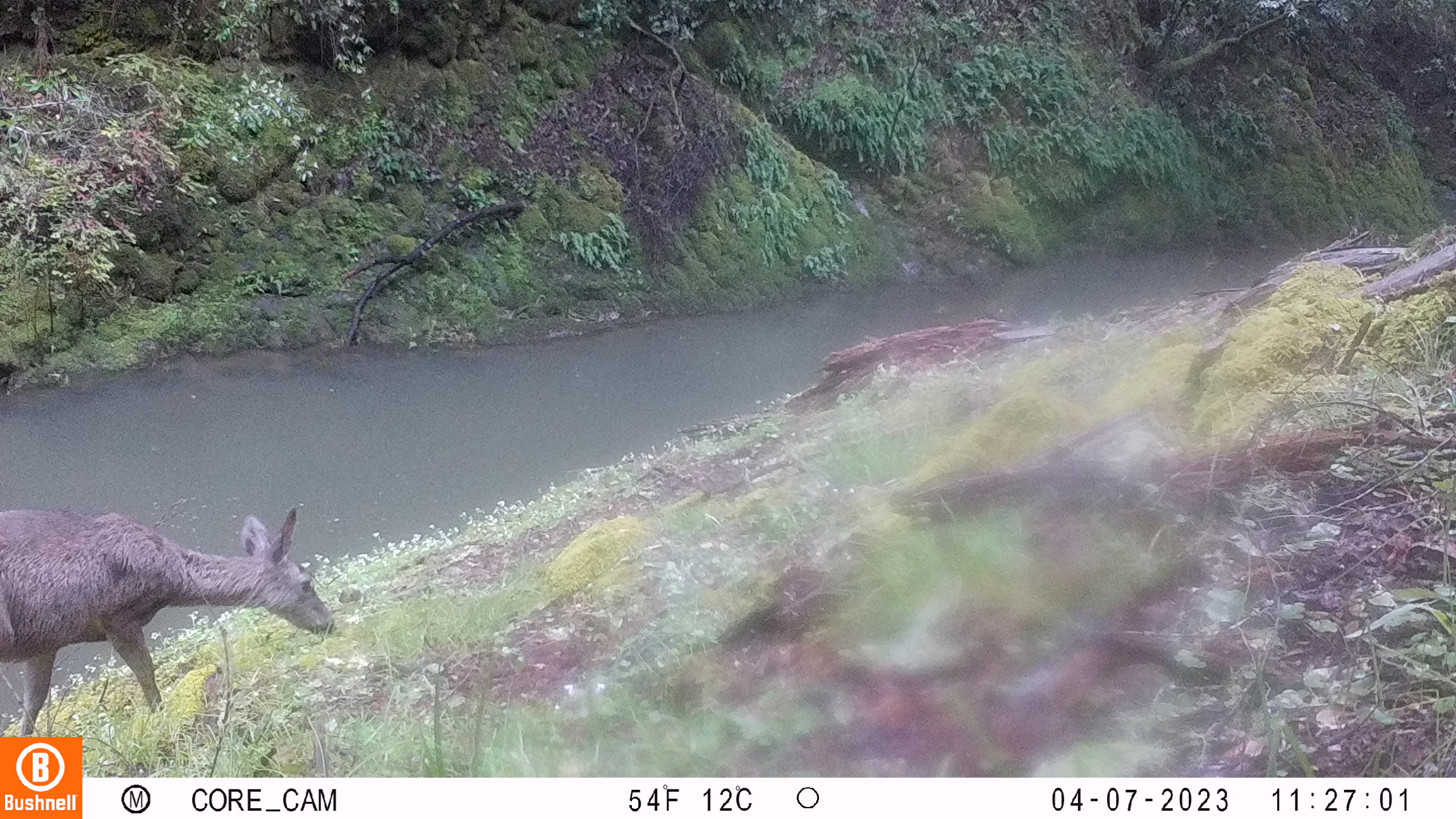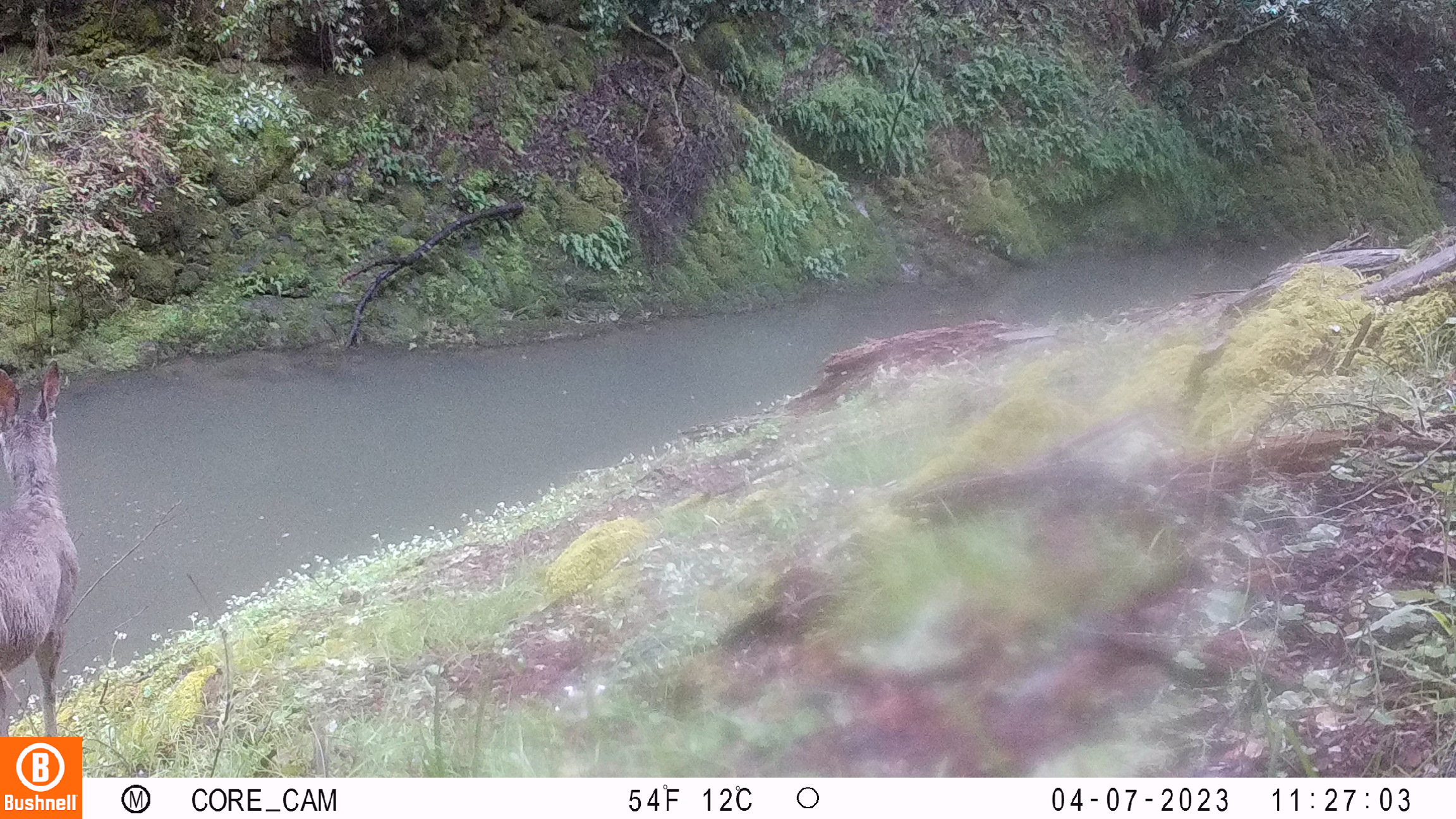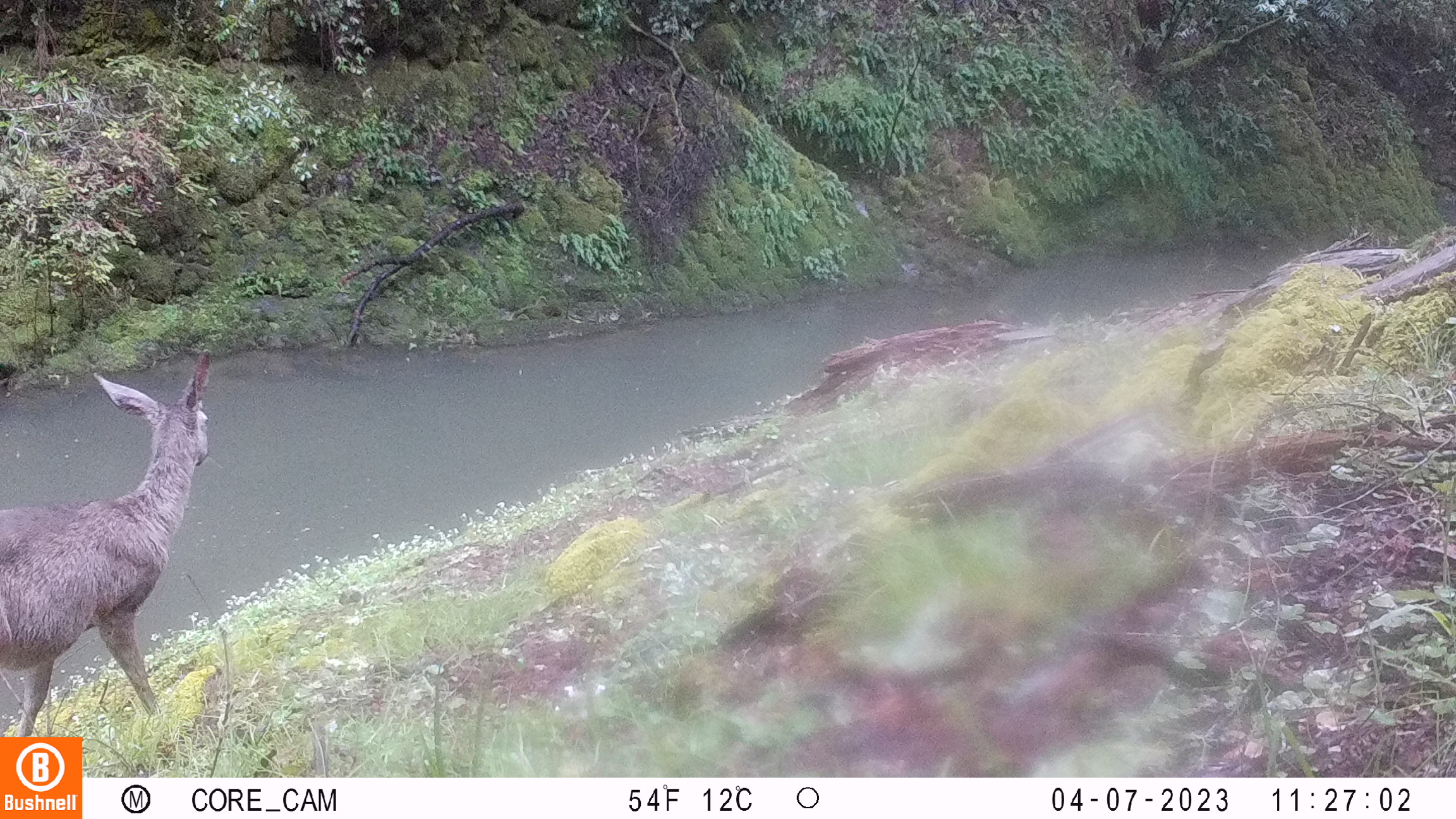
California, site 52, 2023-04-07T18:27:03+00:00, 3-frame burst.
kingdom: Animalia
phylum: Chordata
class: Mammalia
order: Artiodactyla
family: Cervidae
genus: Odocoileus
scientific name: Odocoileus hemionus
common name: mule deer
Mule deer (Odocoileus hemionus).